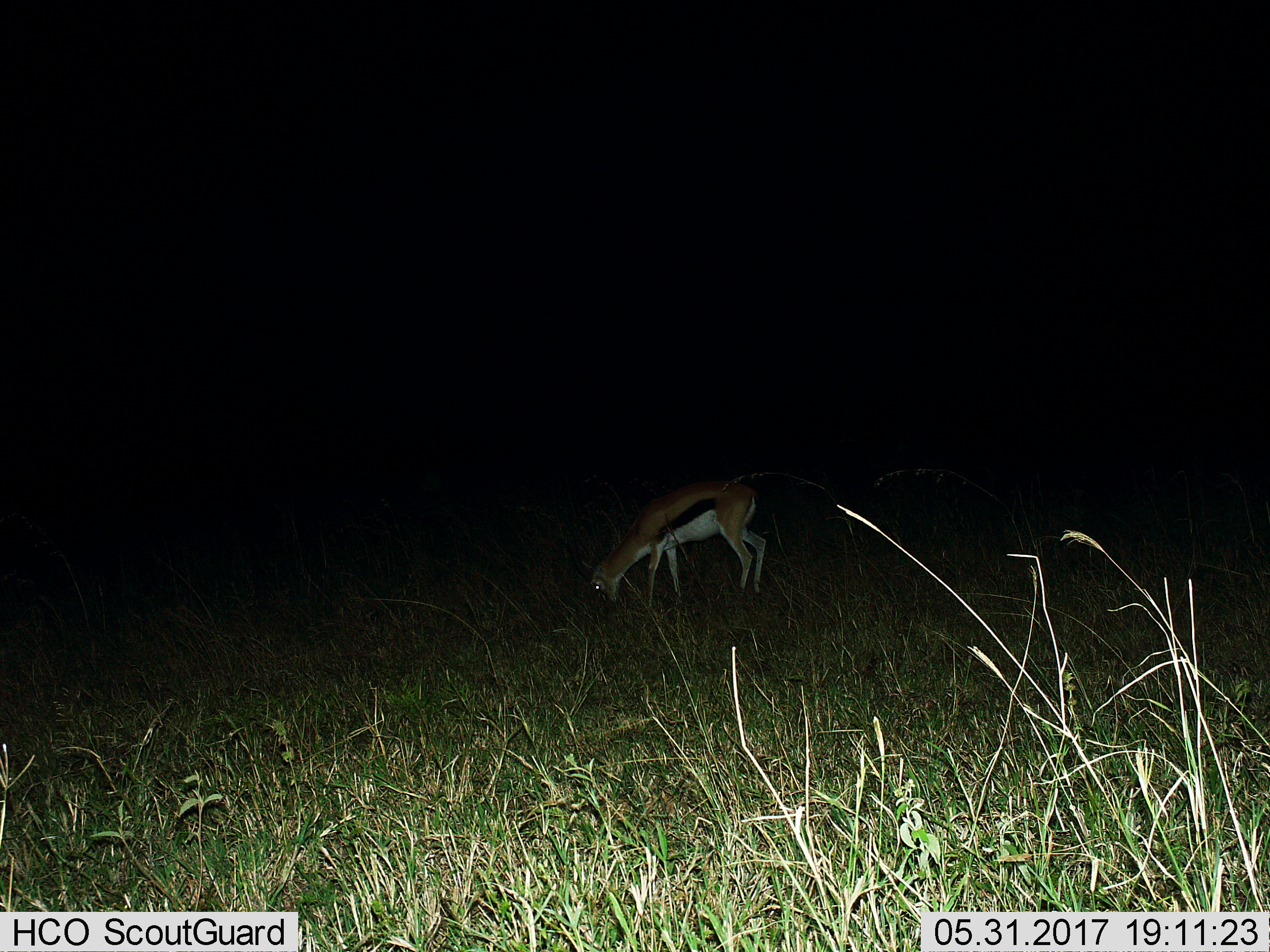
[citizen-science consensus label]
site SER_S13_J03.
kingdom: Animalia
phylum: Chordata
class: Mammalia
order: Artiodactyla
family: Bovidae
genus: Eudorcas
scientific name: Eudorcas thomsonii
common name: thomson's gazelle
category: gazellethomsons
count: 1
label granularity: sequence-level